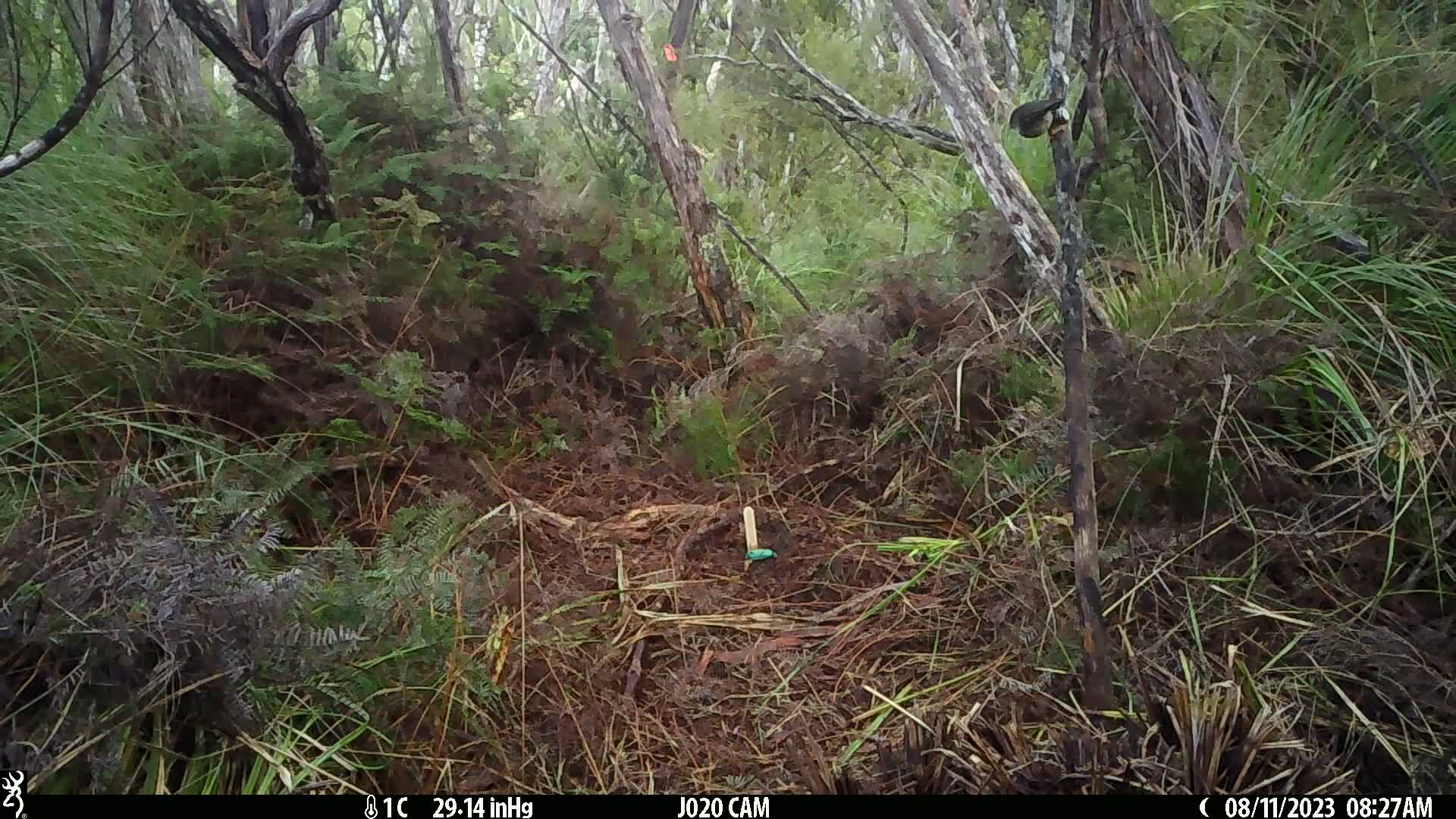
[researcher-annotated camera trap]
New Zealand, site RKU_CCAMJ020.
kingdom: Animalia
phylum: Chordata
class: Aves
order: Passeriformes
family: Petroicidae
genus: Petroica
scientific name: Petroica macrocephala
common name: tomtit